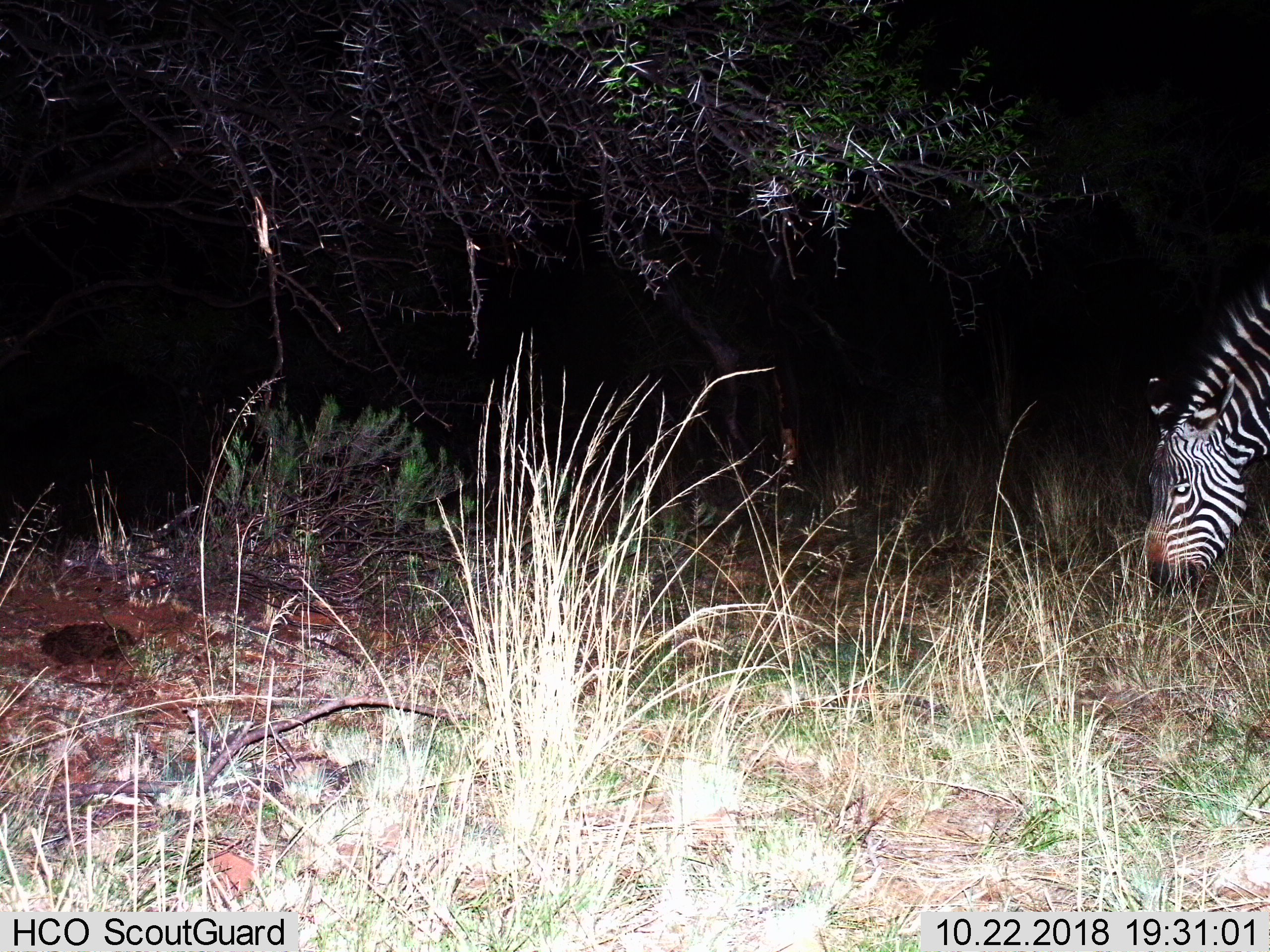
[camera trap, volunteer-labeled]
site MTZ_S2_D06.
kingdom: Animalia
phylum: Chordata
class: Mammalia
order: Perissodactyla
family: Equidae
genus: Equus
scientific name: Equus zebra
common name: mountain zebra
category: zebramountain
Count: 1.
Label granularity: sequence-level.